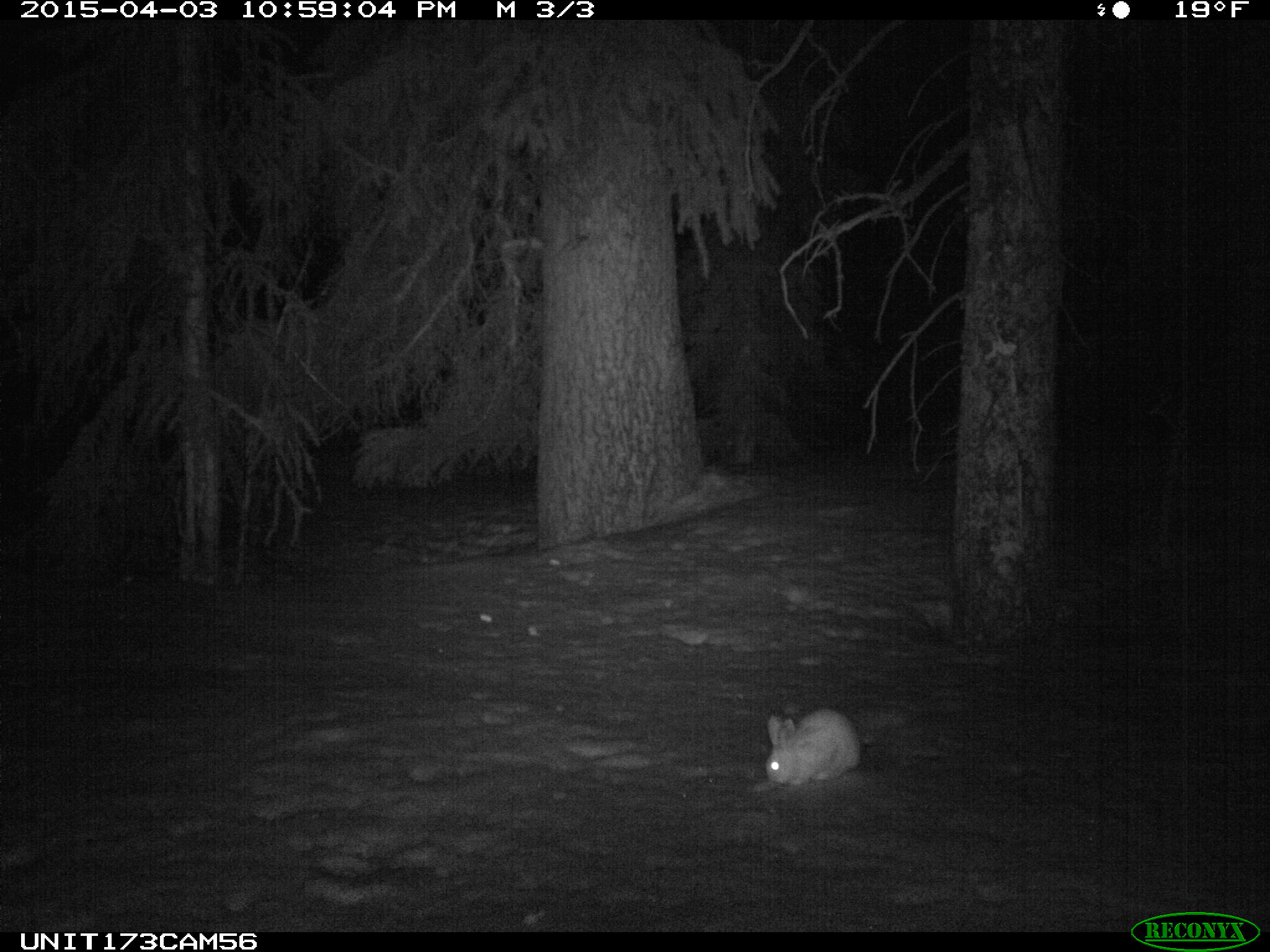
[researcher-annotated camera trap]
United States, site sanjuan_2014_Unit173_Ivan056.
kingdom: Animalia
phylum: Chordata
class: Mammalia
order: Lagomorpha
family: Leporidae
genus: Lepus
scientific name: Lepus americanus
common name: snowshoe hare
Lepus americanus (snowshoe hare).